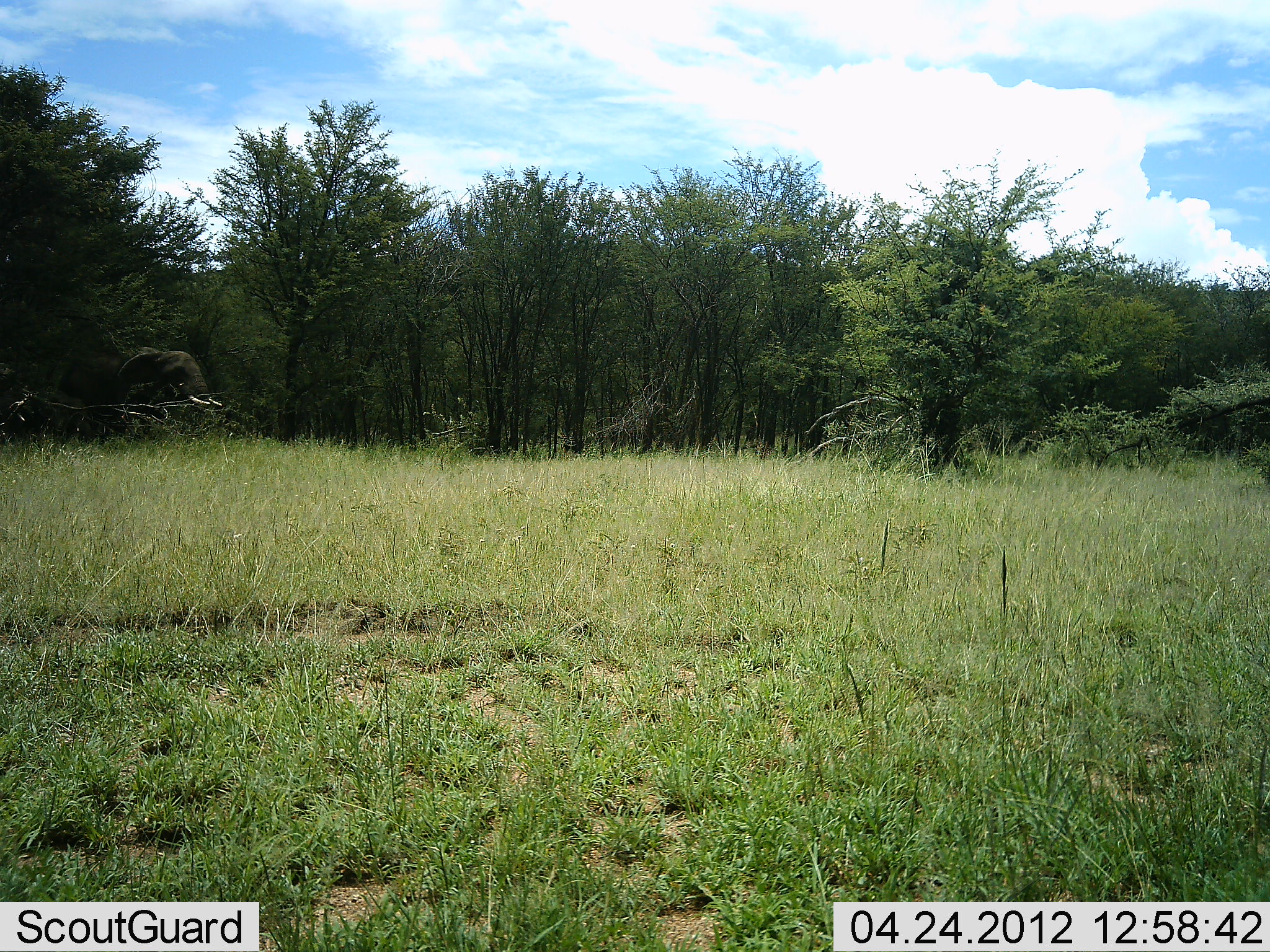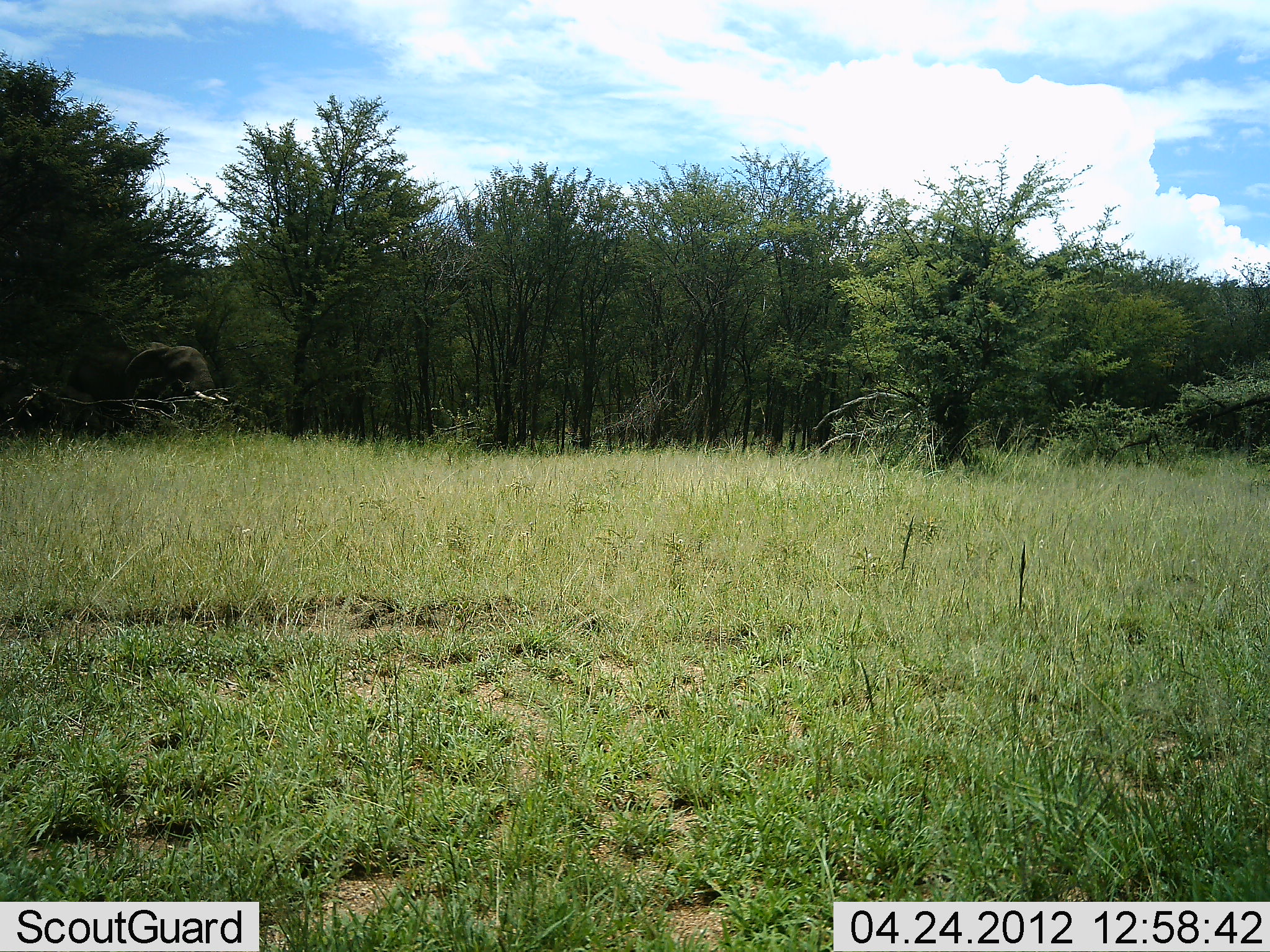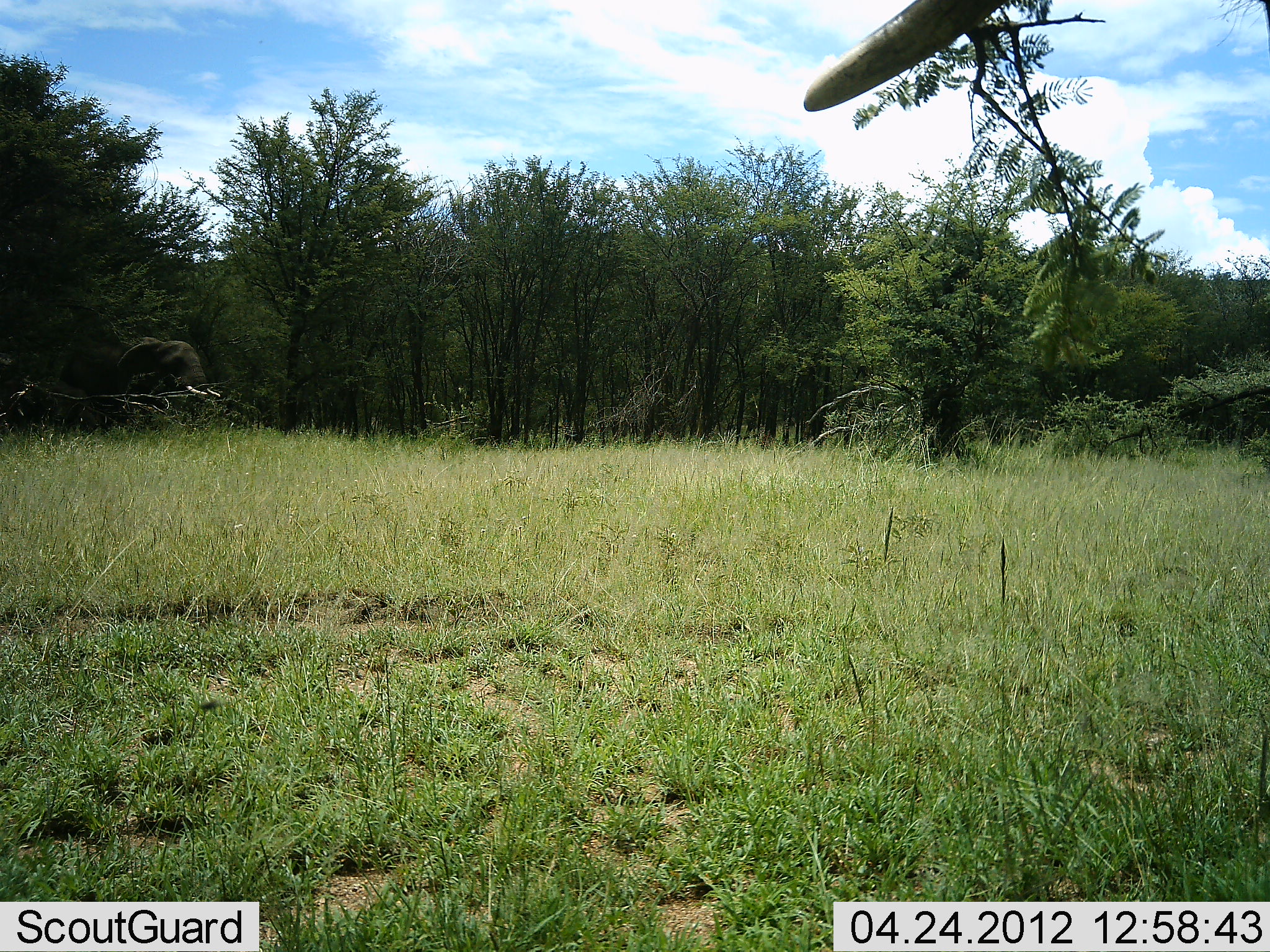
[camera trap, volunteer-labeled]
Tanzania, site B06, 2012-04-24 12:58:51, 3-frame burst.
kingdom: Animalia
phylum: Chordata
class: Mammalia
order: Proboscidea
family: Elephantidae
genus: Loxodonta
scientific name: Loxodonta africana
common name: african bush elephant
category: elephant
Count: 2.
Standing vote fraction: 82%.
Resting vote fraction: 0%.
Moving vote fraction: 36%.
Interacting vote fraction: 0%.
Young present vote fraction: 0%.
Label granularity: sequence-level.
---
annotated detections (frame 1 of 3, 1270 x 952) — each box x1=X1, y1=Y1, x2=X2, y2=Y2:
animal: x1=42, y1=346, x2=225, y2=438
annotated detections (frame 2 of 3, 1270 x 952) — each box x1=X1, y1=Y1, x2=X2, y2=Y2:
animal: x1=68, y1=341, x2=230, y2=428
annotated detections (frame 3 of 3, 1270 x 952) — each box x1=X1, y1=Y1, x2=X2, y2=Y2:
animal: x1=804, y1=0, x2=1022, y2=113; x1=57, y1=333, x2=221, y2=431